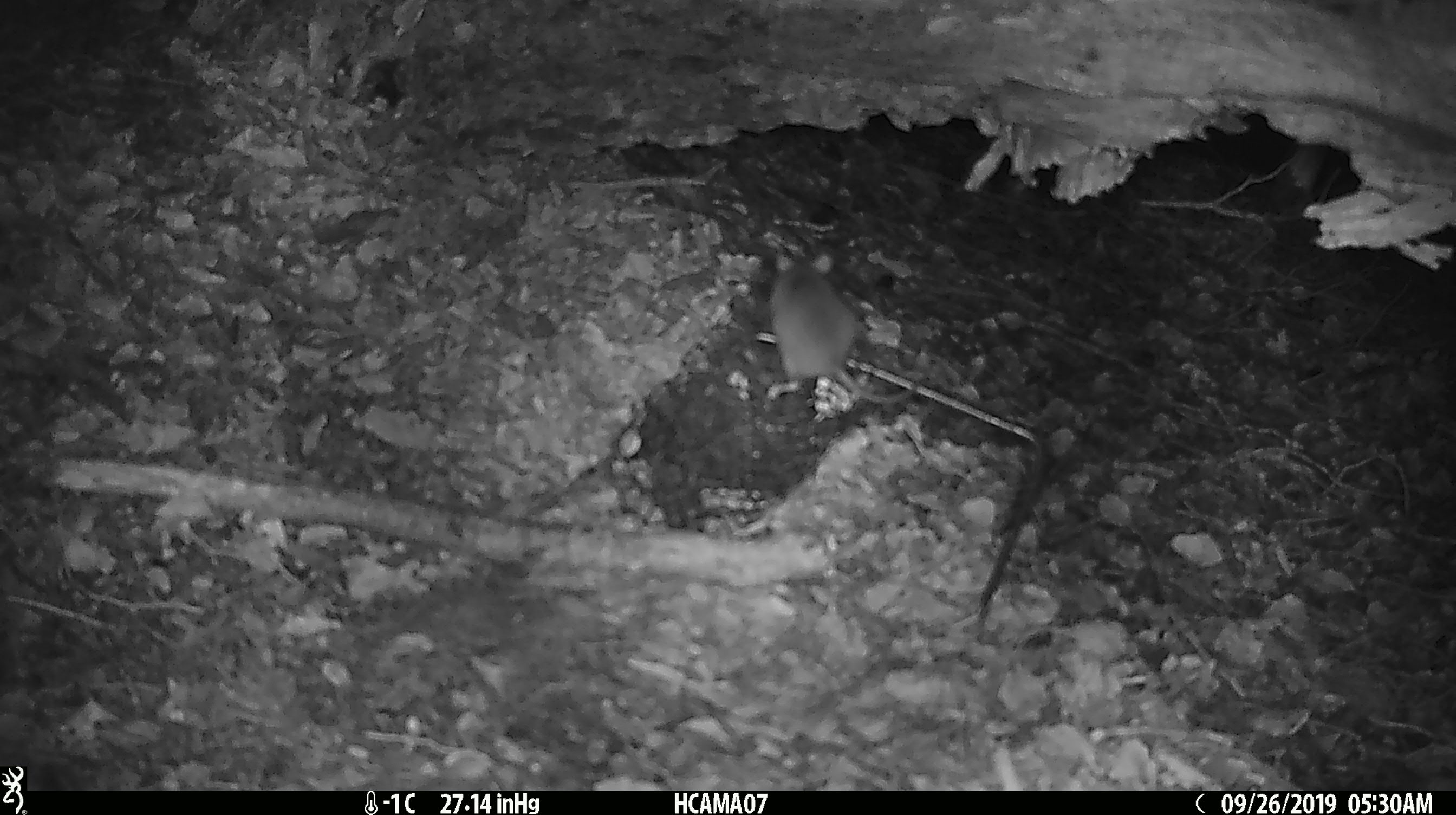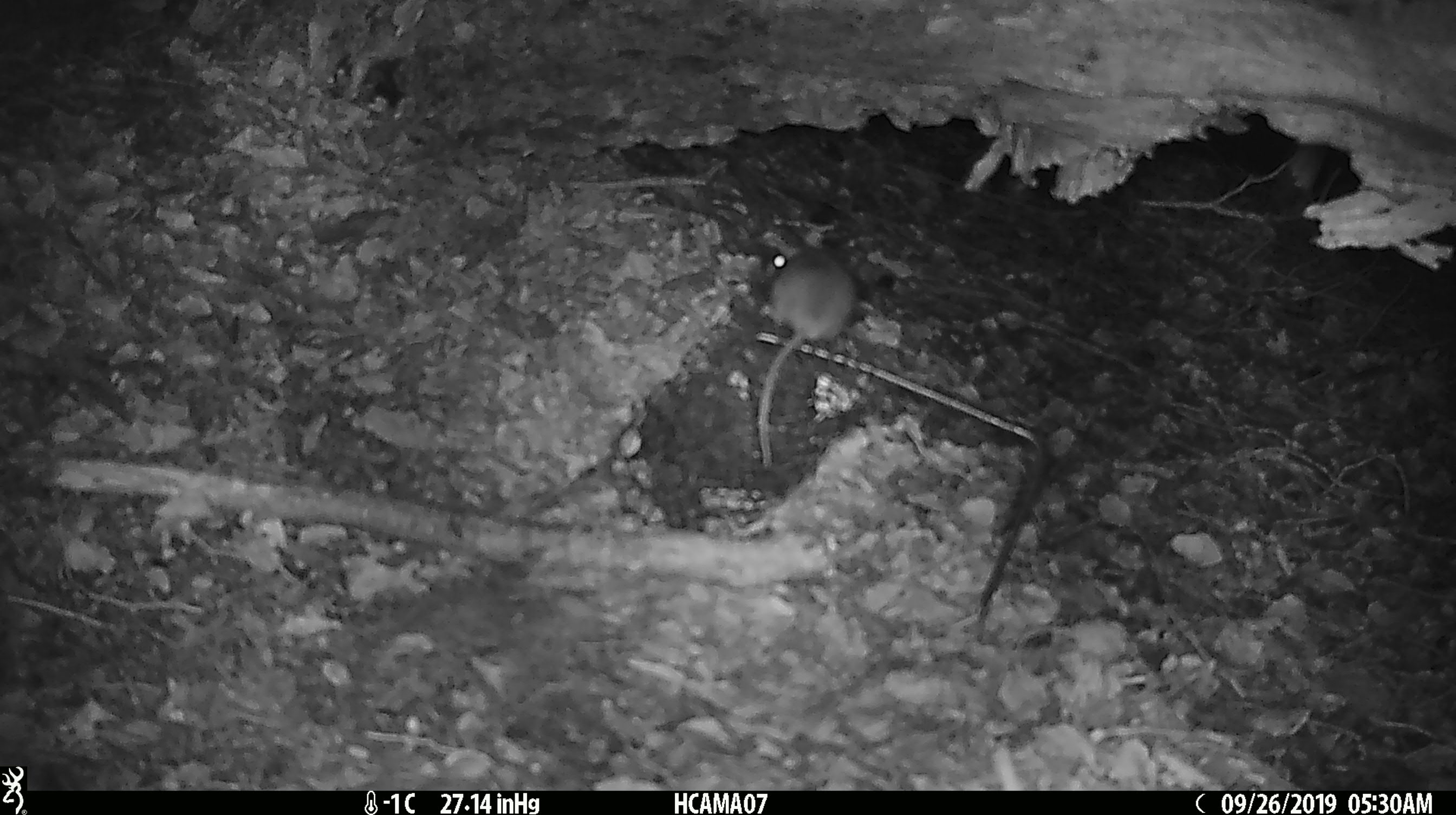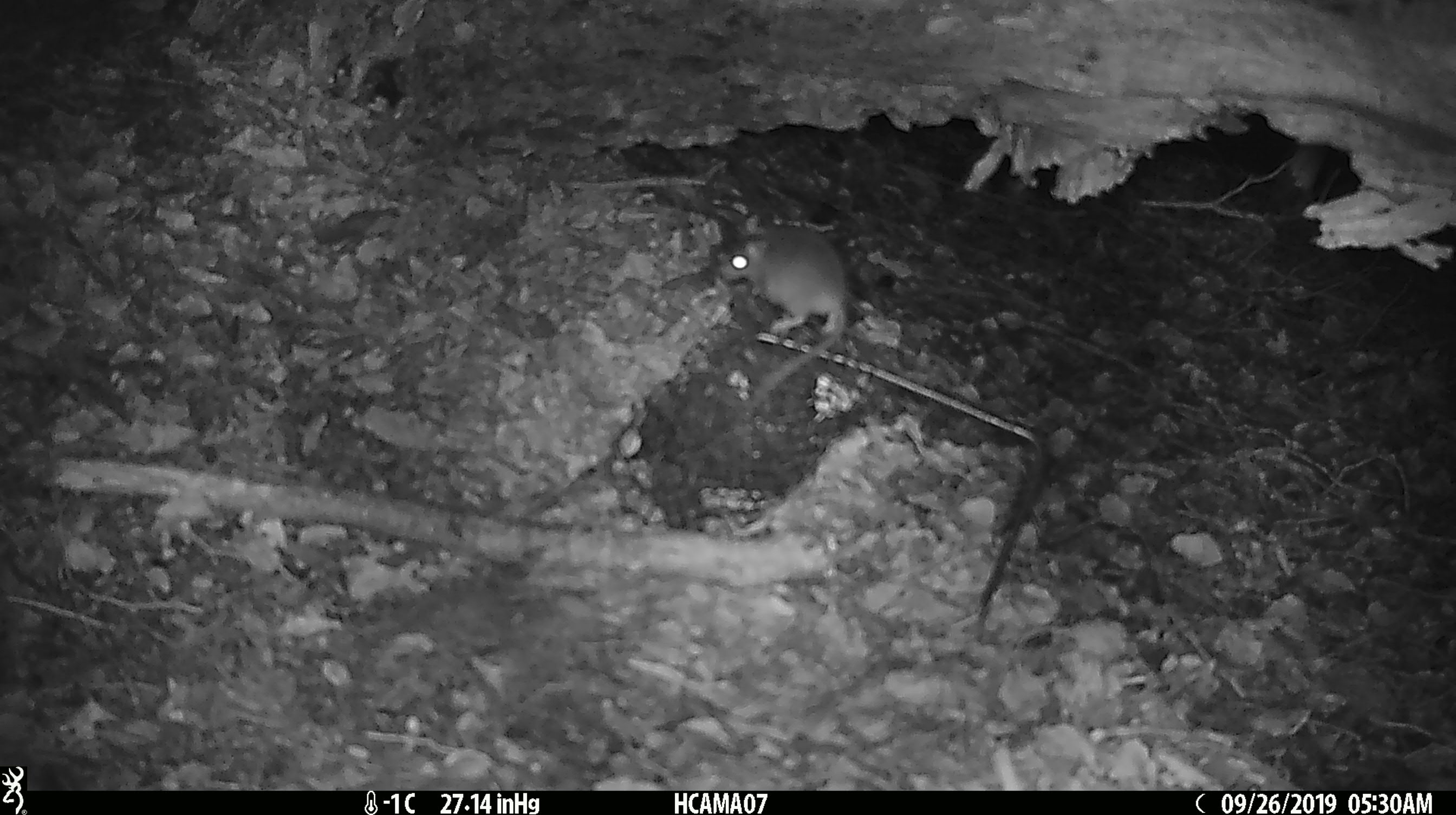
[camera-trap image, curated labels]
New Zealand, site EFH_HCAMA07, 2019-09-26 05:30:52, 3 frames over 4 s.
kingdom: Animalia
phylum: Chordata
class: Mammalia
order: Rodentia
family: Muridae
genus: Mus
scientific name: Mus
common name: mouse